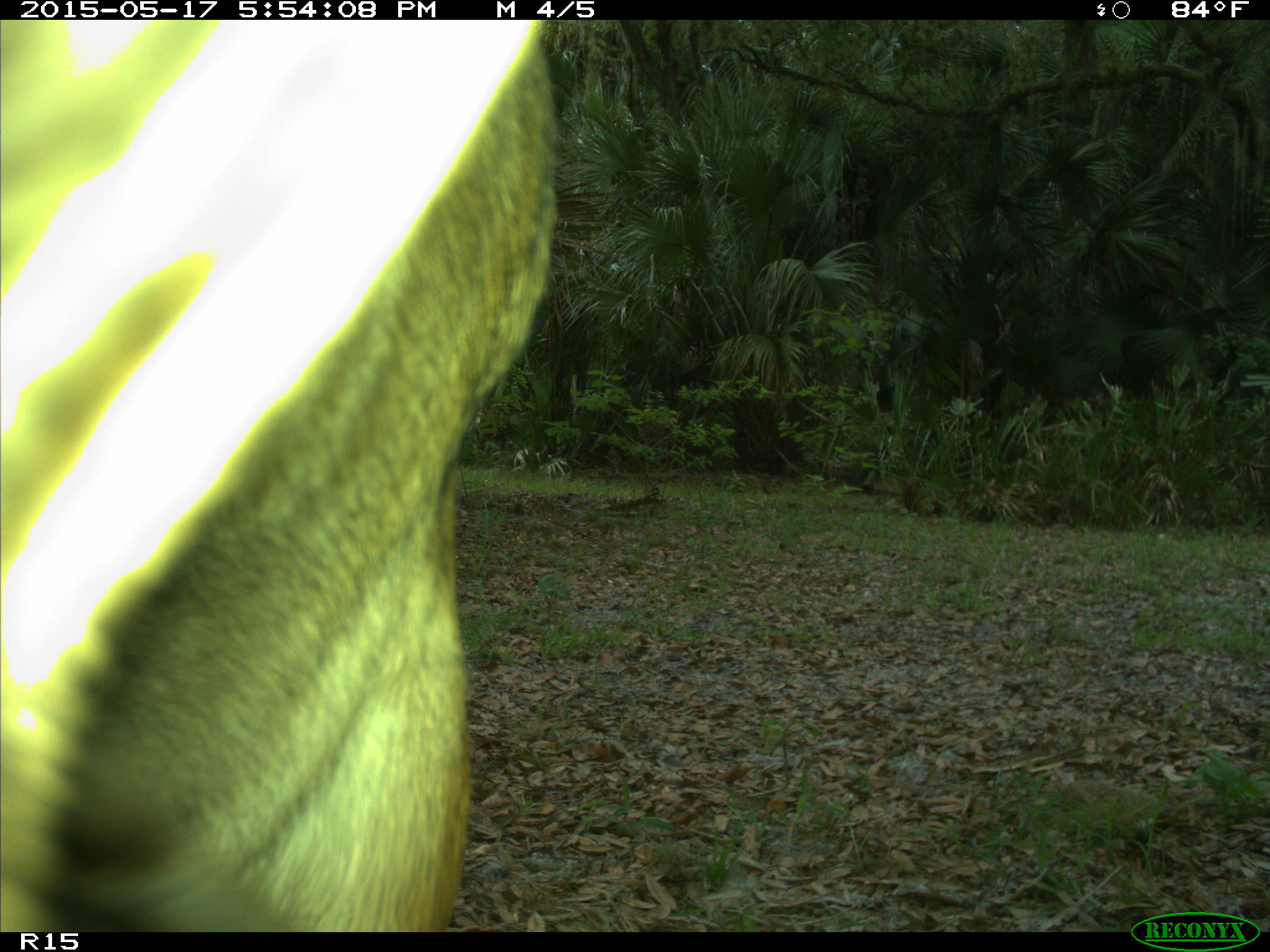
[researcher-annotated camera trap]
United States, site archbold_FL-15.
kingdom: Animalia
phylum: Chordata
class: Mammalia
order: Artiodactyla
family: Bovidae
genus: Bos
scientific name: Bos taurus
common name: domestic cow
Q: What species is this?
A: Bos taurus (domestic cow).